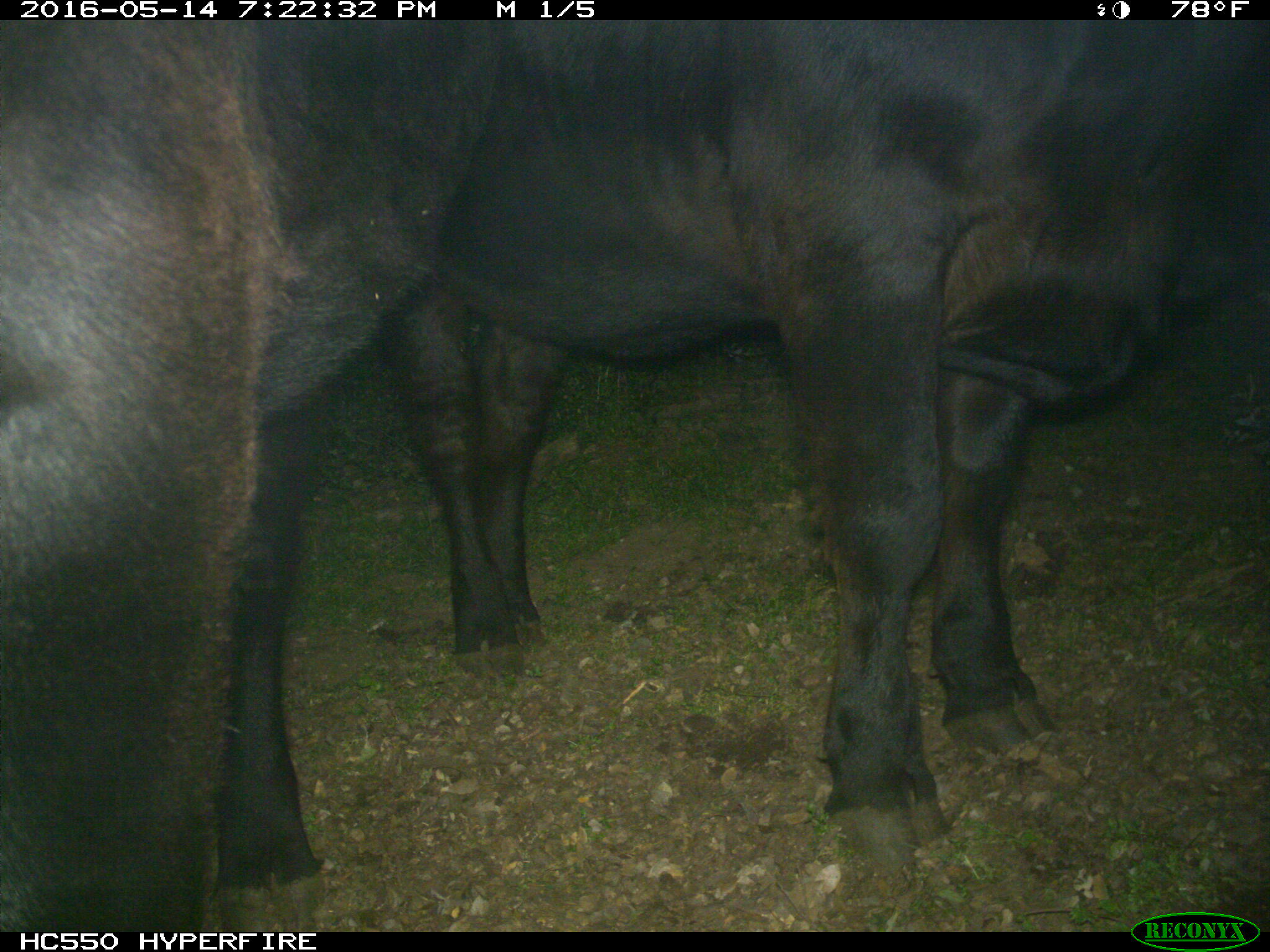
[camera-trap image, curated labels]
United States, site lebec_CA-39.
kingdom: Animalia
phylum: Chordata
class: Mammalia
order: Artiodactyla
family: Bovidae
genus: Bos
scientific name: Bos taurus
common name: domestic cow